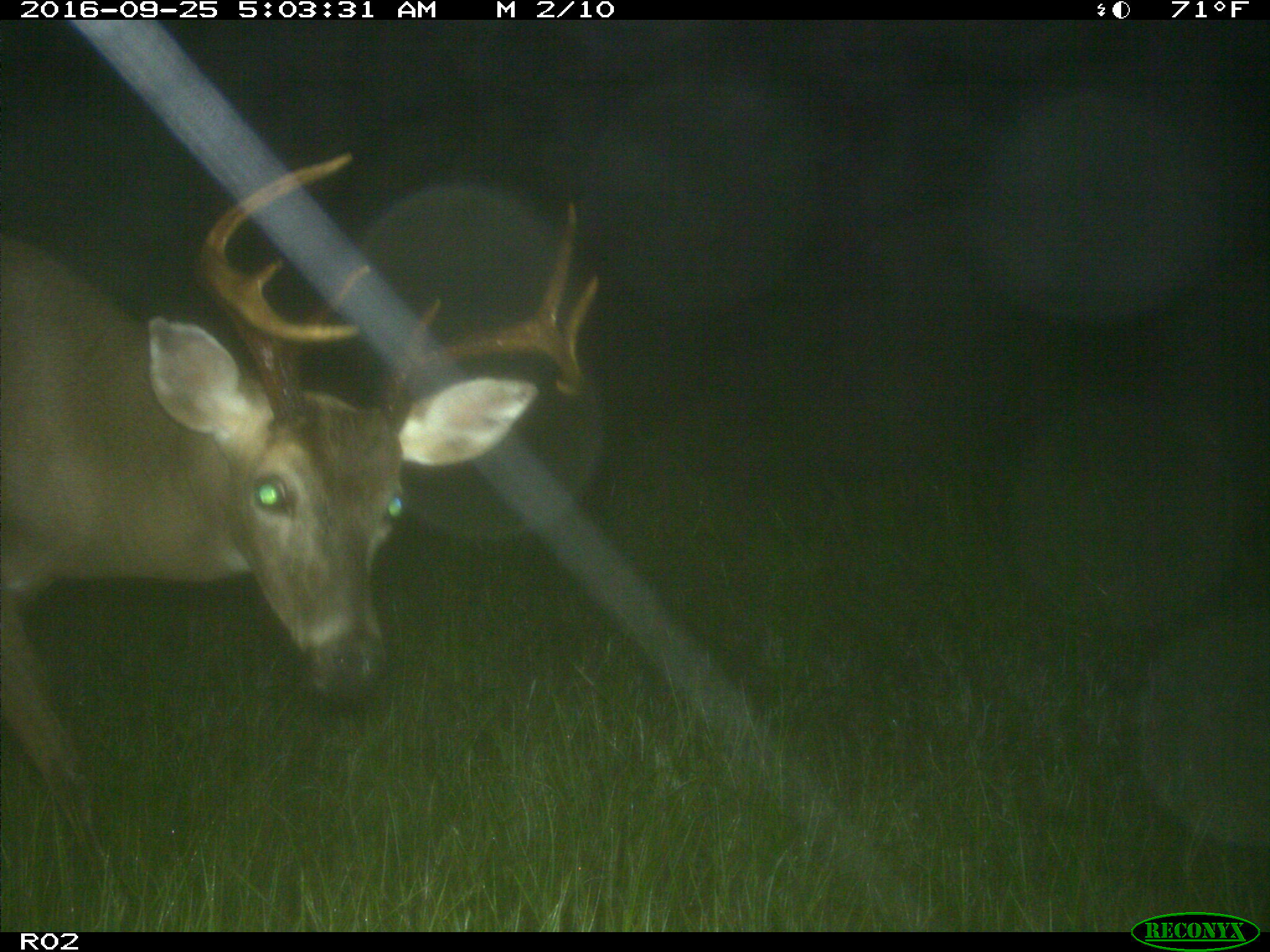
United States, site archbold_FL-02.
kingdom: Animalia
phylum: Chordata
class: Mammalia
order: Artiodactyla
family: Cervidae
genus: Odocoileus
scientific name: Odocoileus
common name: deer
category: unidentified deer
Unidentified deer (deer) (Odocoileus).